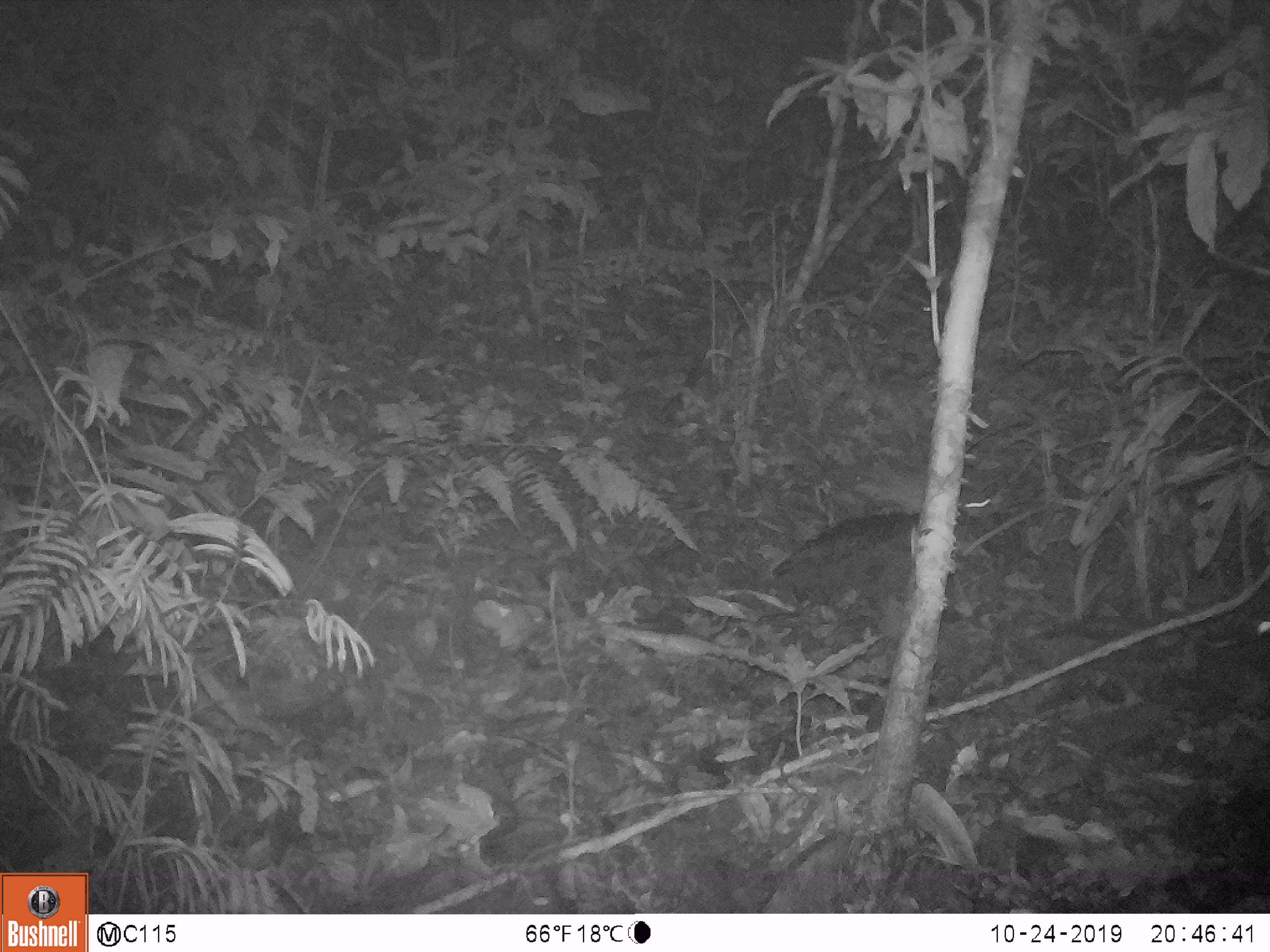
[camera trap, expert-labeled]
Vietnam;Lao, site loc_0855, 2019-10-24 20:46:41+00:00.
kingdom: Animalia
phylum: Chordata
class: Mammalia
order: Rodentia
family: Muridae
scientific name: Muridae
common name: old-world mice and rats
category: unidentified murid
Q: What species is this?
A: Unidentified murid (old-world mice and rats) (Muridae).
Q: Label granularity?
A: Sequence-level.